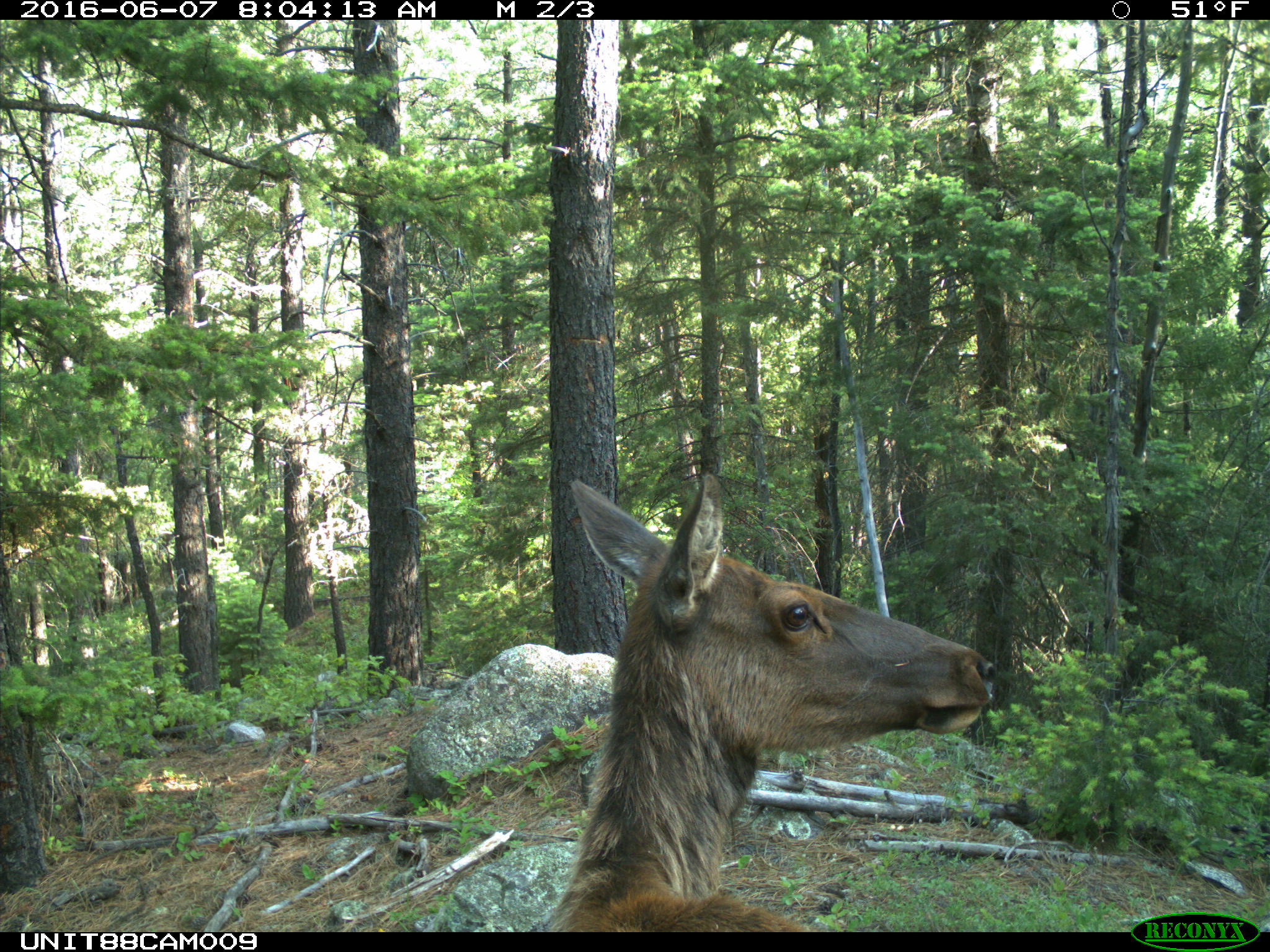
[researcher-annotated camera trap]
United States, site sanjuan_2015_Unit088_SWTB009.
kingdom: Animalia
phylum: Chordata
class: Mammalia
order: Artiodactyla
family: Cervidae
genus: Cervus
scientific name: Cervus elaphus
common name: red deer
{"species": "Cervus elaphus (red deer)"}